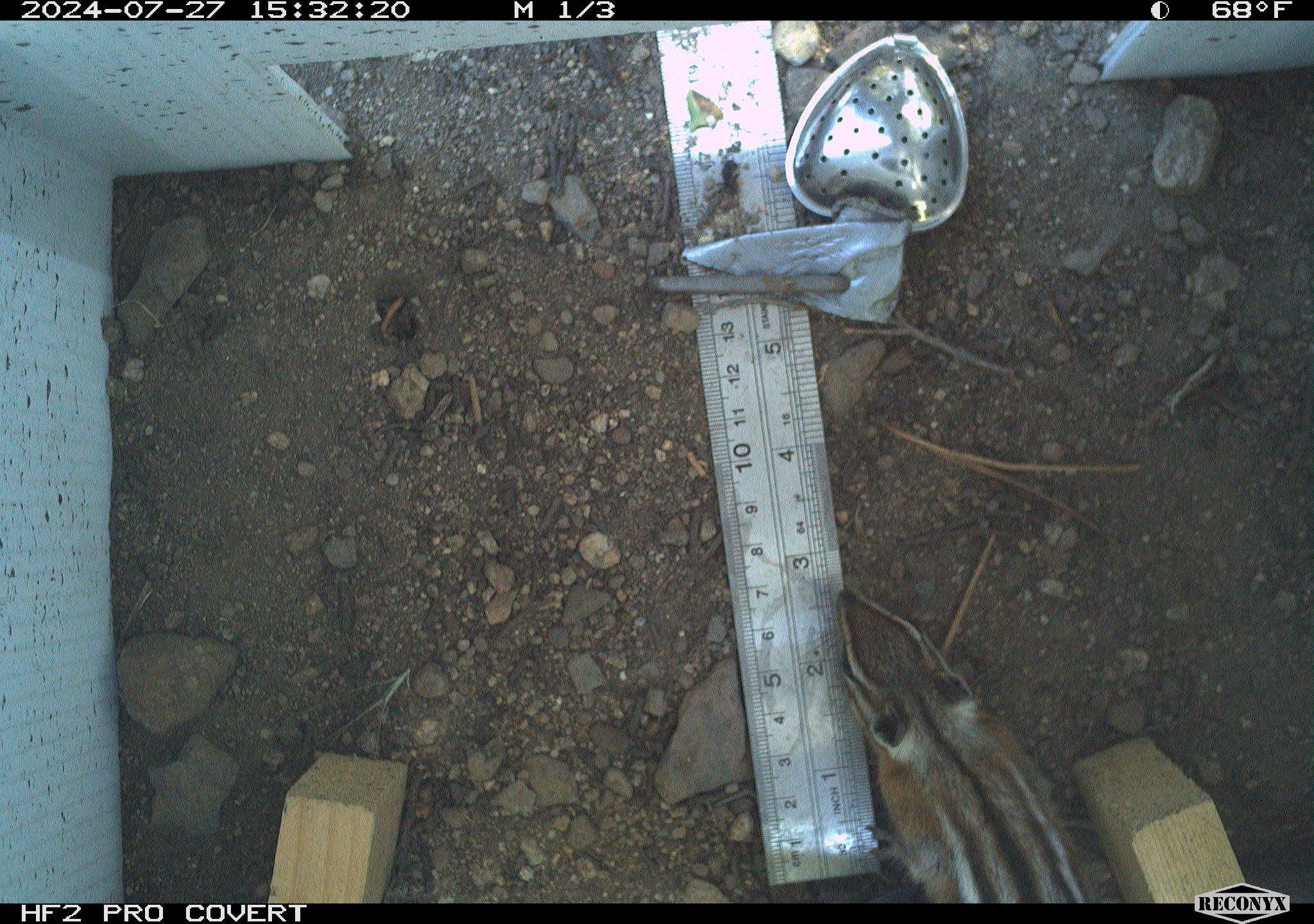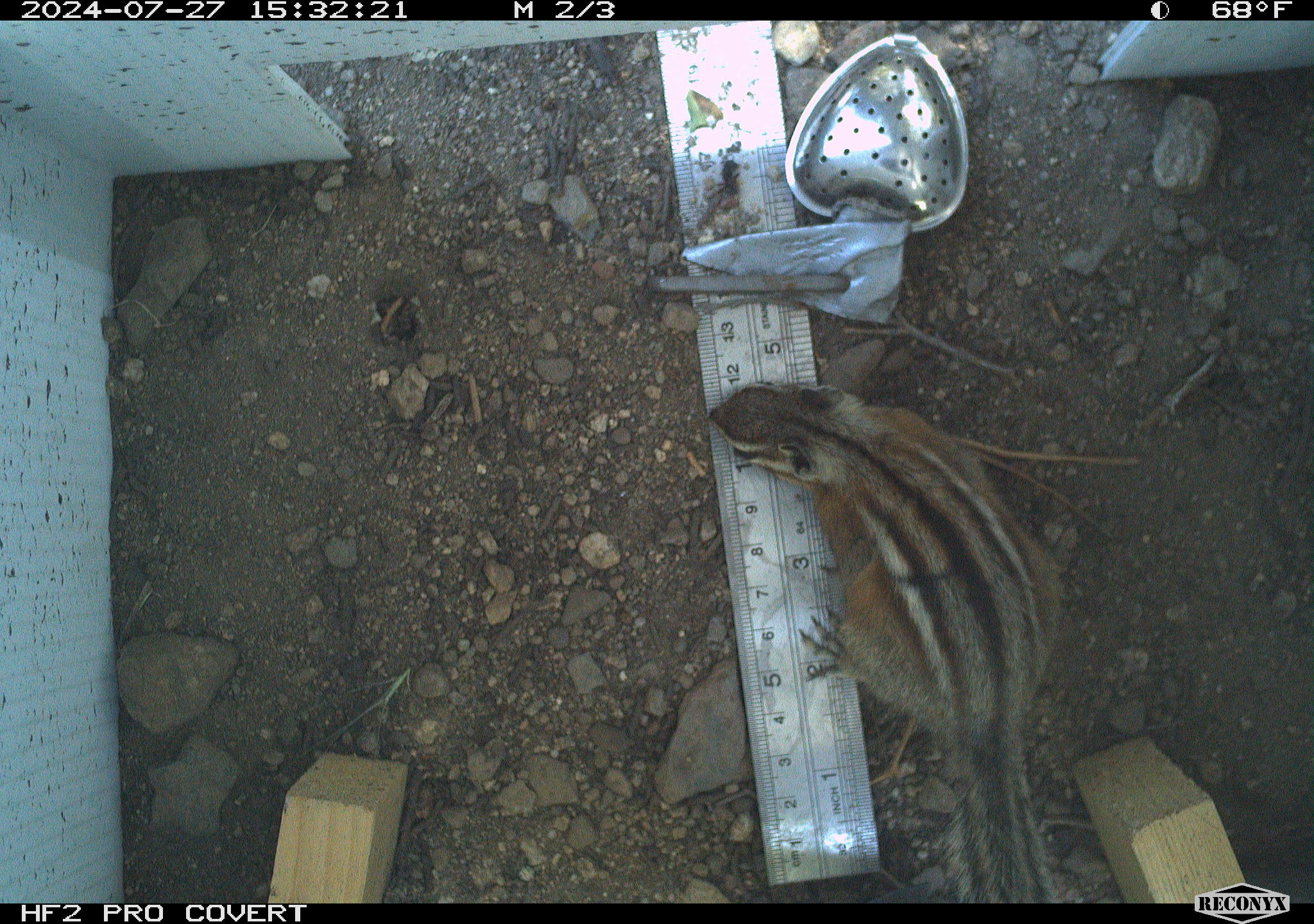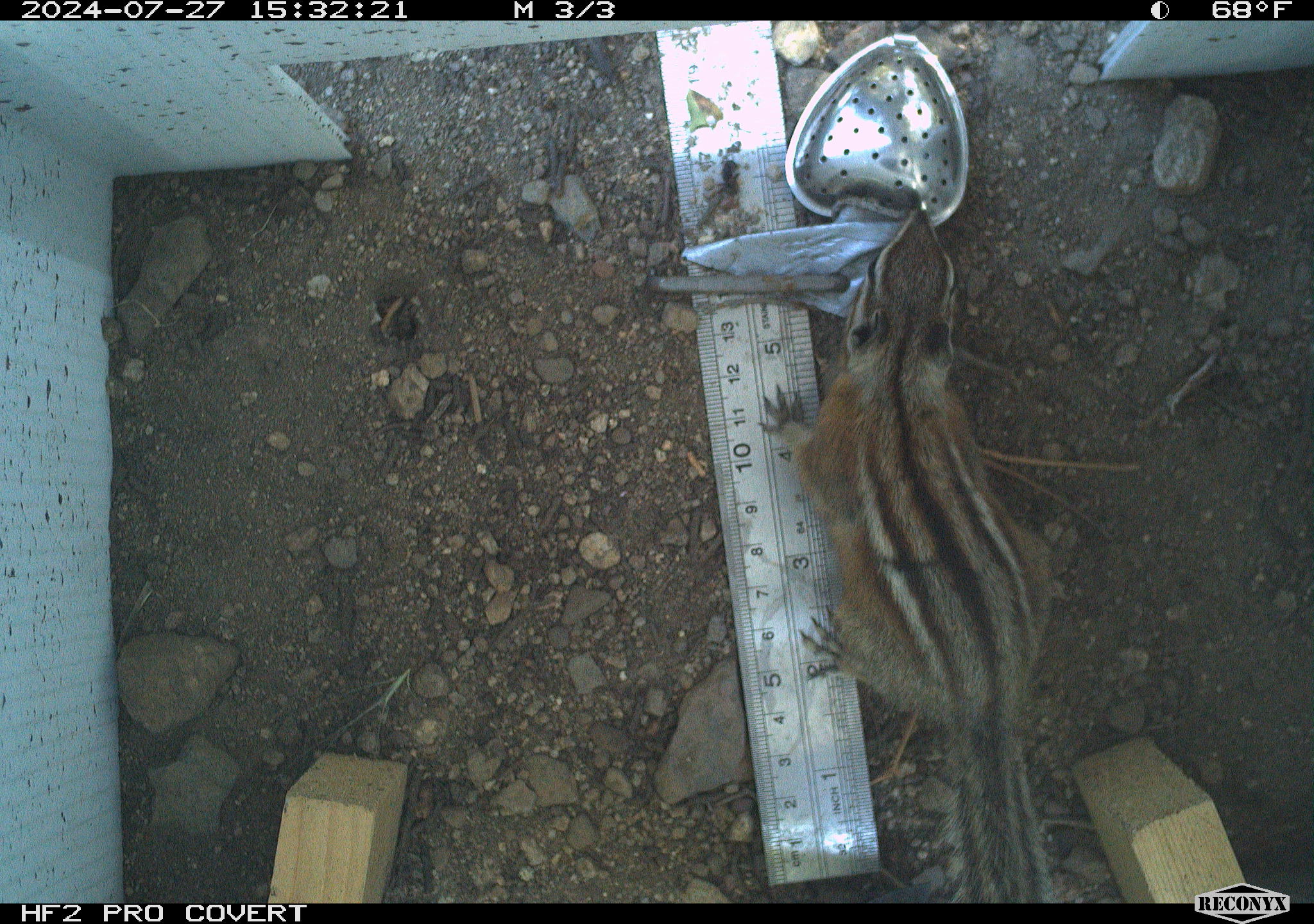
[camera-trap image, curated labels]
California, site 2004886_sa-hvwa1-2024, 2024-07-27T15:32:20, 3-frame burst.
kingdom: Animalia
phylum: Chordata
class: Mammalia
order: Rodentia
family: Sciuridae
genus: Neotamias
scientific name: Neotamias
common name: western chipmunks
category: neotamias species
Neotamias species (western chipmunks) (Neotamias).